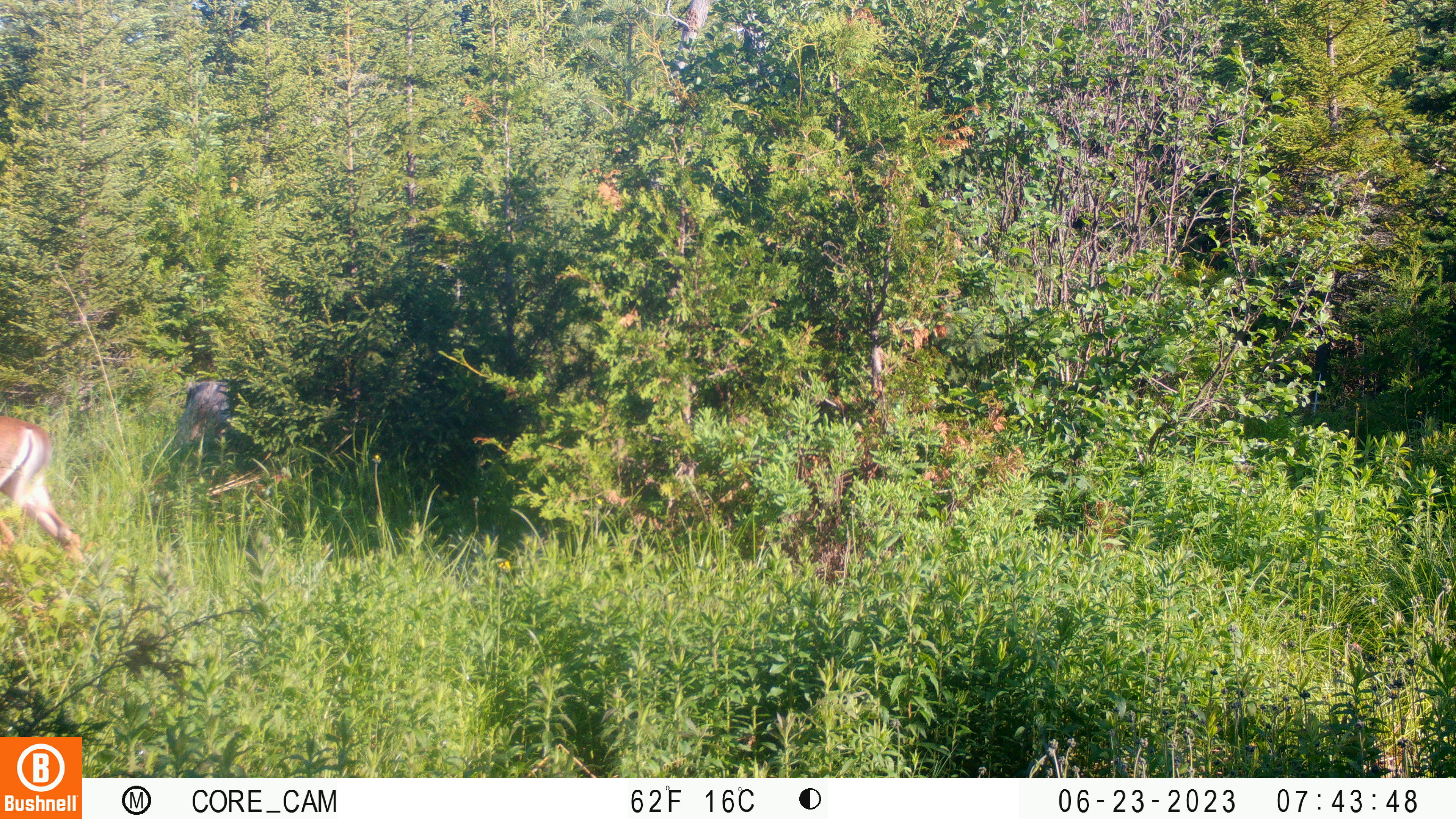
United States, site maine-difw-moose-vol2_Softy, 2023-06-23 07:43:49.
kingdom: Animalia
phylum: Chordata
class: Mammalia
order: Artiodactyla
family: Cervidae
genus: Odocoileus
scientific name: Odocoileus virginianus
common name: white-tailed deer